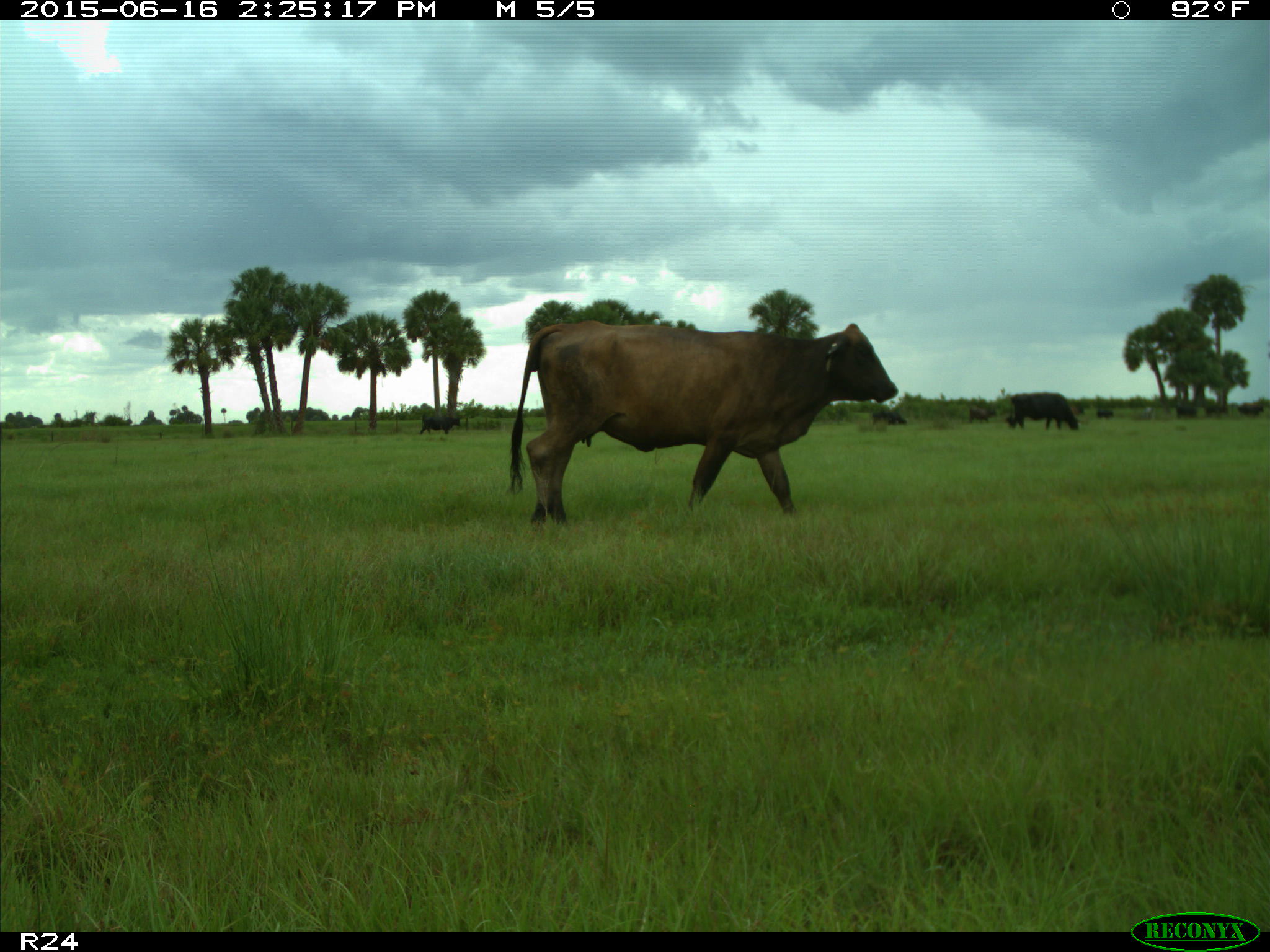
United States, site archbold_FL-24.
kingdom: Animalia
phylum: Chordata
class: Mammalia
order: Artiodactyla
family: Bovidae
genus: Bos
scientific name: Bos taurus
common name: domestic cow